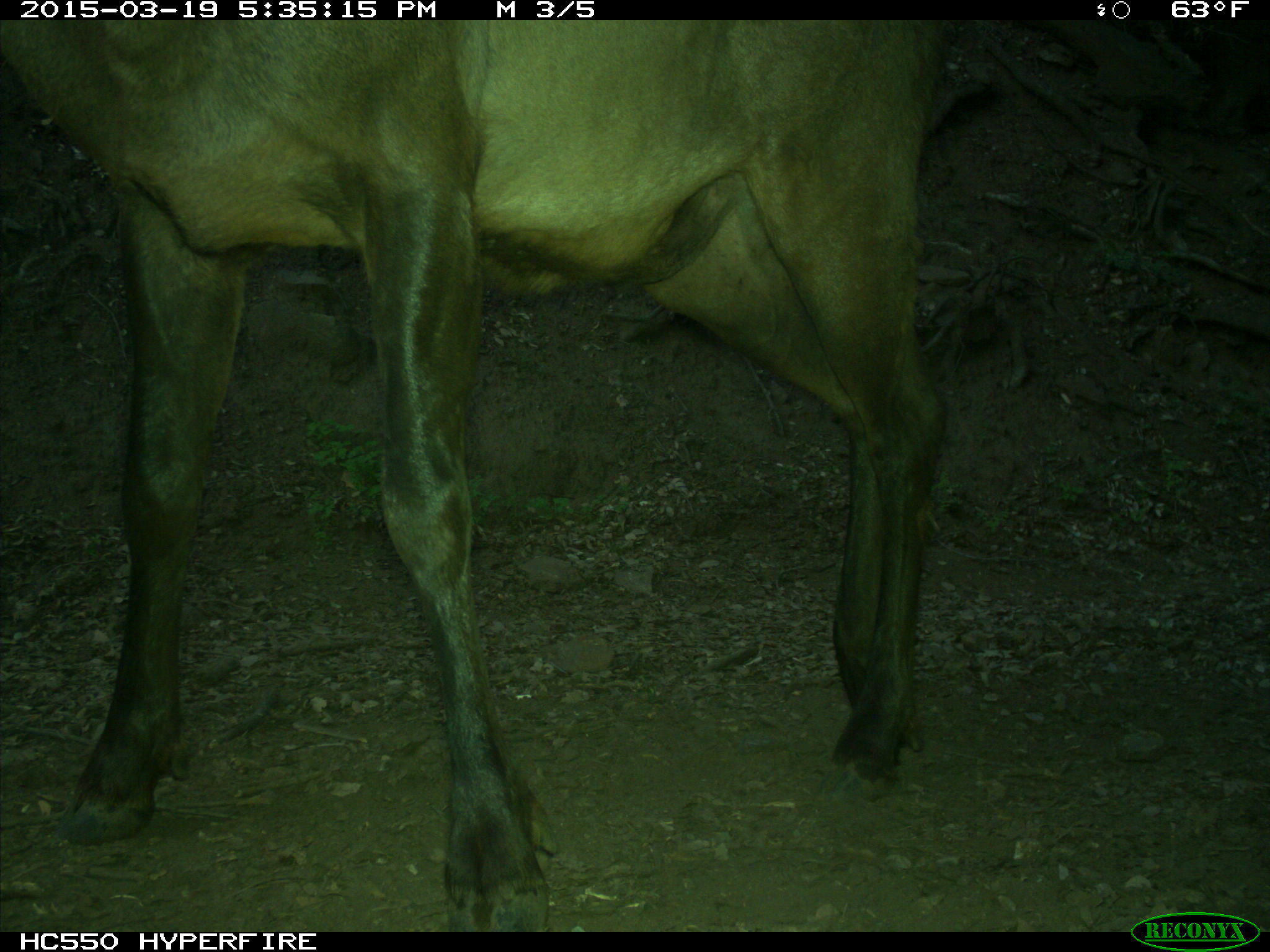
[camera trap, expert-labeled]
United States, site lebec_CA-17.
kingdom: Animalia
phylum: Chordata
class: Mammalia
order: Artiodactyla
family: Cervidae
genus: Cervus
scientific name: Cervus canadensis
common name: elk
Cervus canadensis (elk).